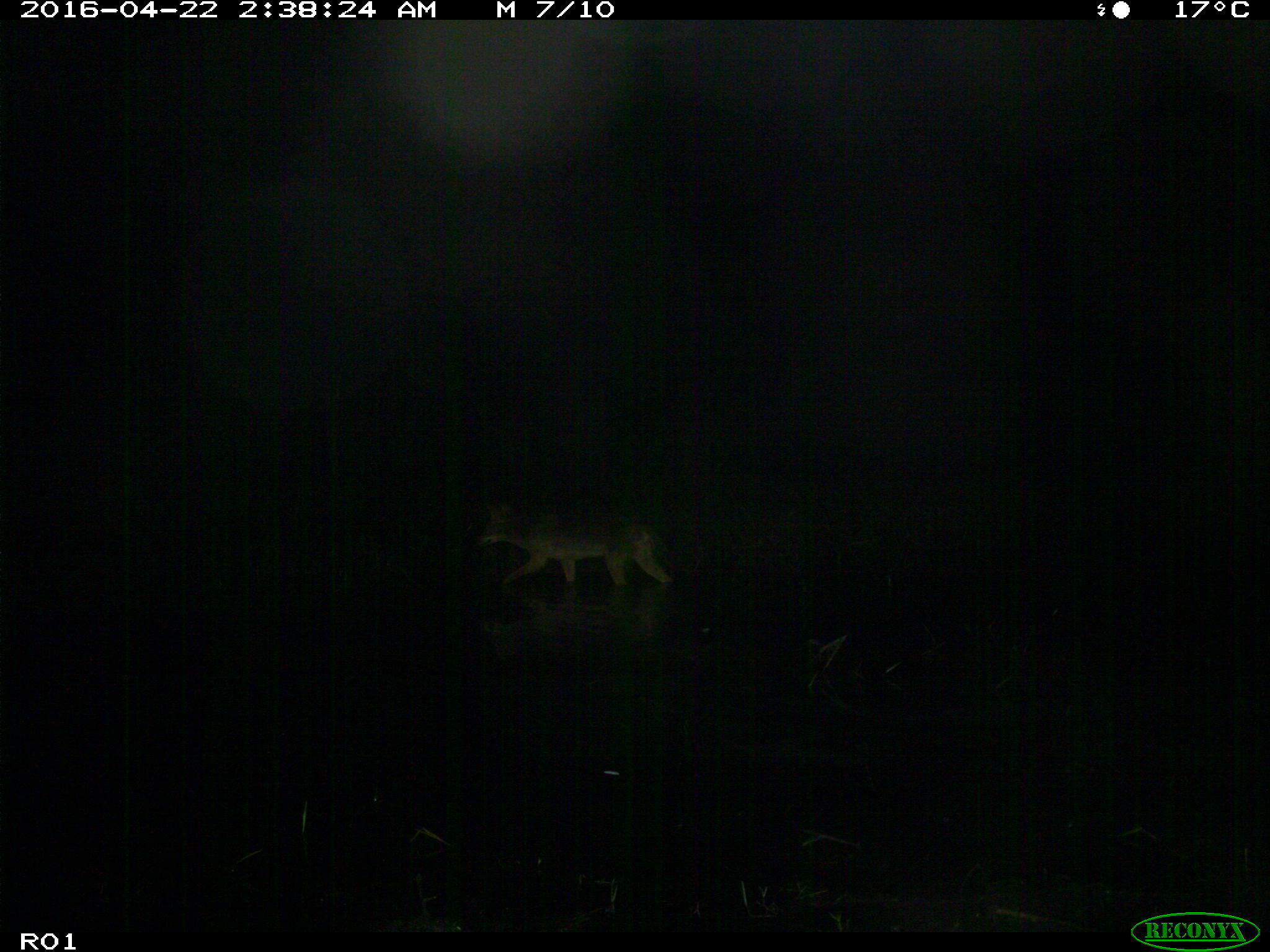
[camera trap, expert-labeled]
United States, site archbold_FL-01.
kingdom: Animalia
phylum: Chordata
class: Mammalia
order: Carnivora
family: Canidae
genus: Canis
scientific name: Canis latrans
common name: coyote